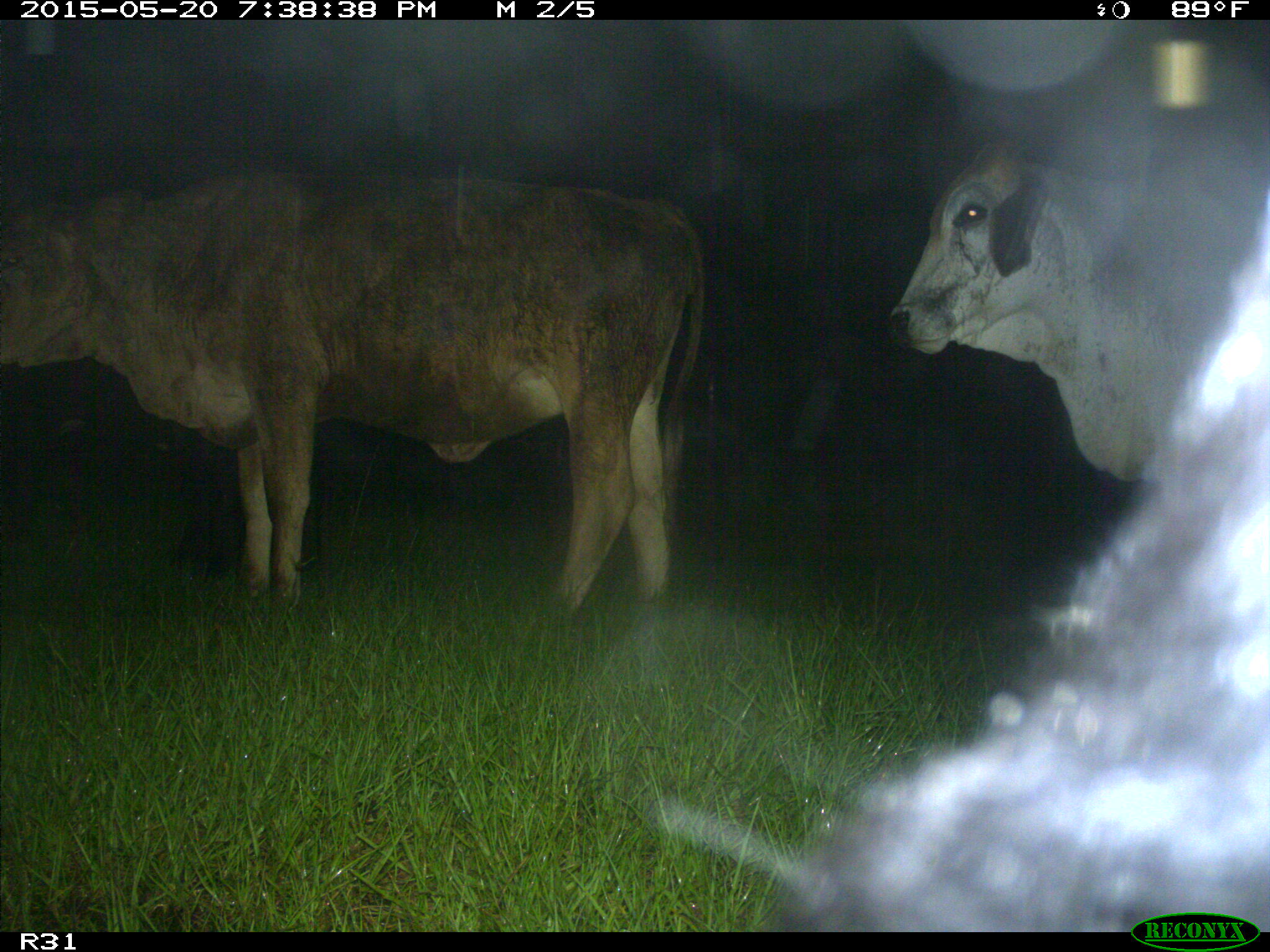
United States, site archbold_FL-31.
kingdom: Animalia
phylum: Chordata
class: Mammalia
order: Artiodactyla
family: Bovidae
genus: Bos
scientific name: Bos taurus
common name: domestic cow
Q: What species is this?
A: Bos taurus (domestic cow).